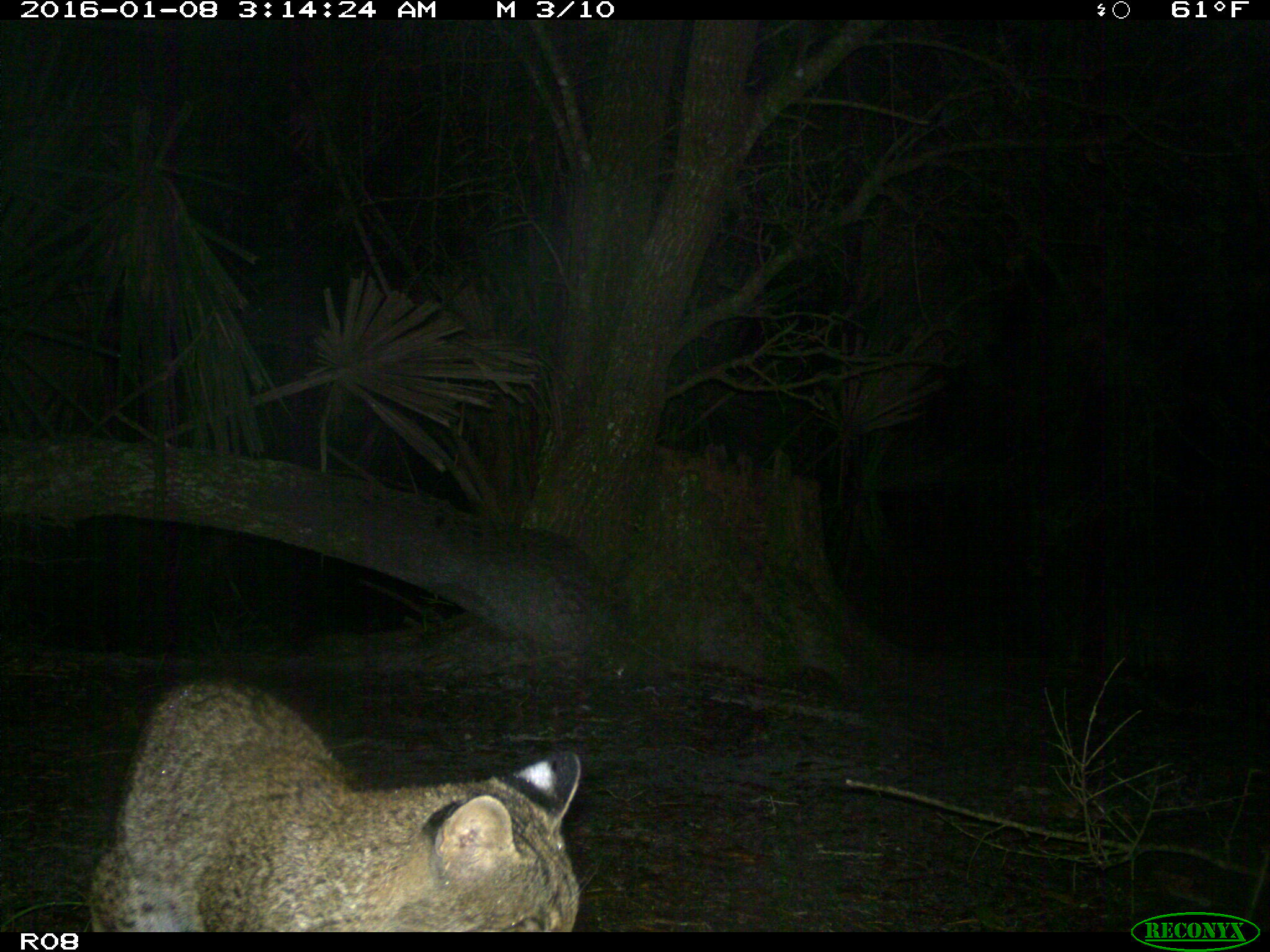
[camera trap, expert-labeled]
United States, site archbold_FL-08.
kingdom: Animalia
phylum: Chordata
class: Mammalia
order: Carnivora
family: Felidae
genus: Lynx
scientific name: Lynx rufus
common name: bobcat